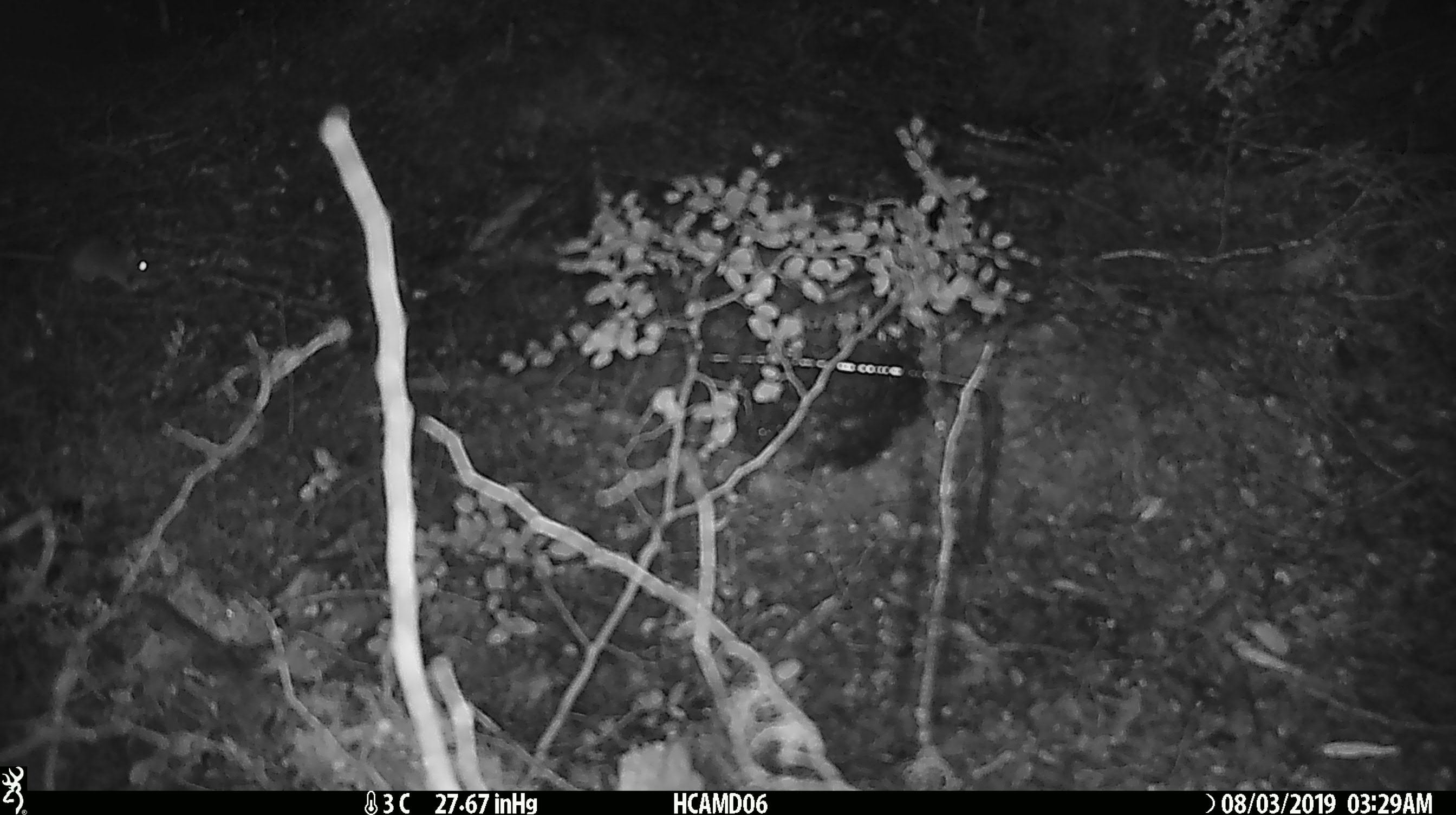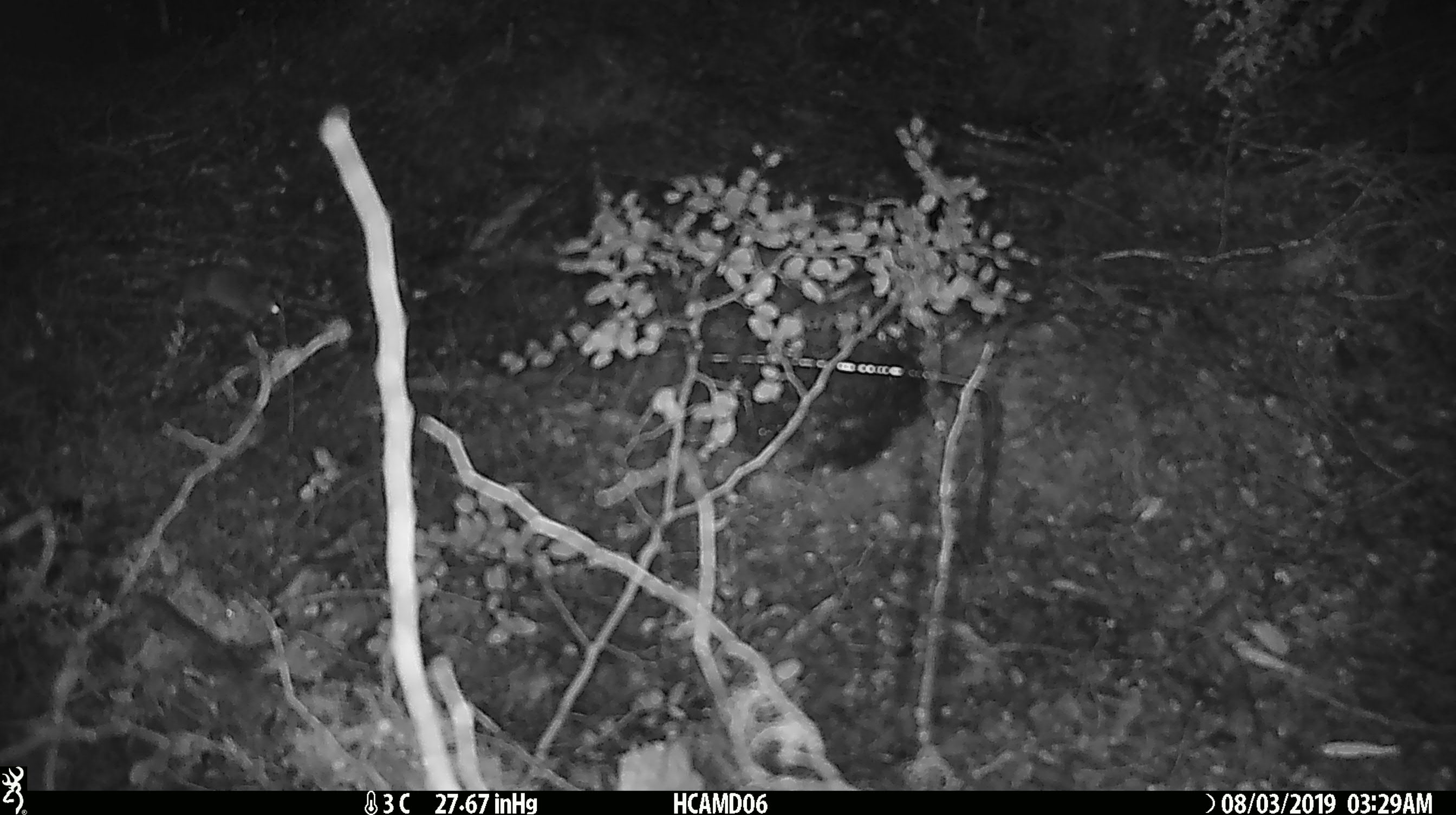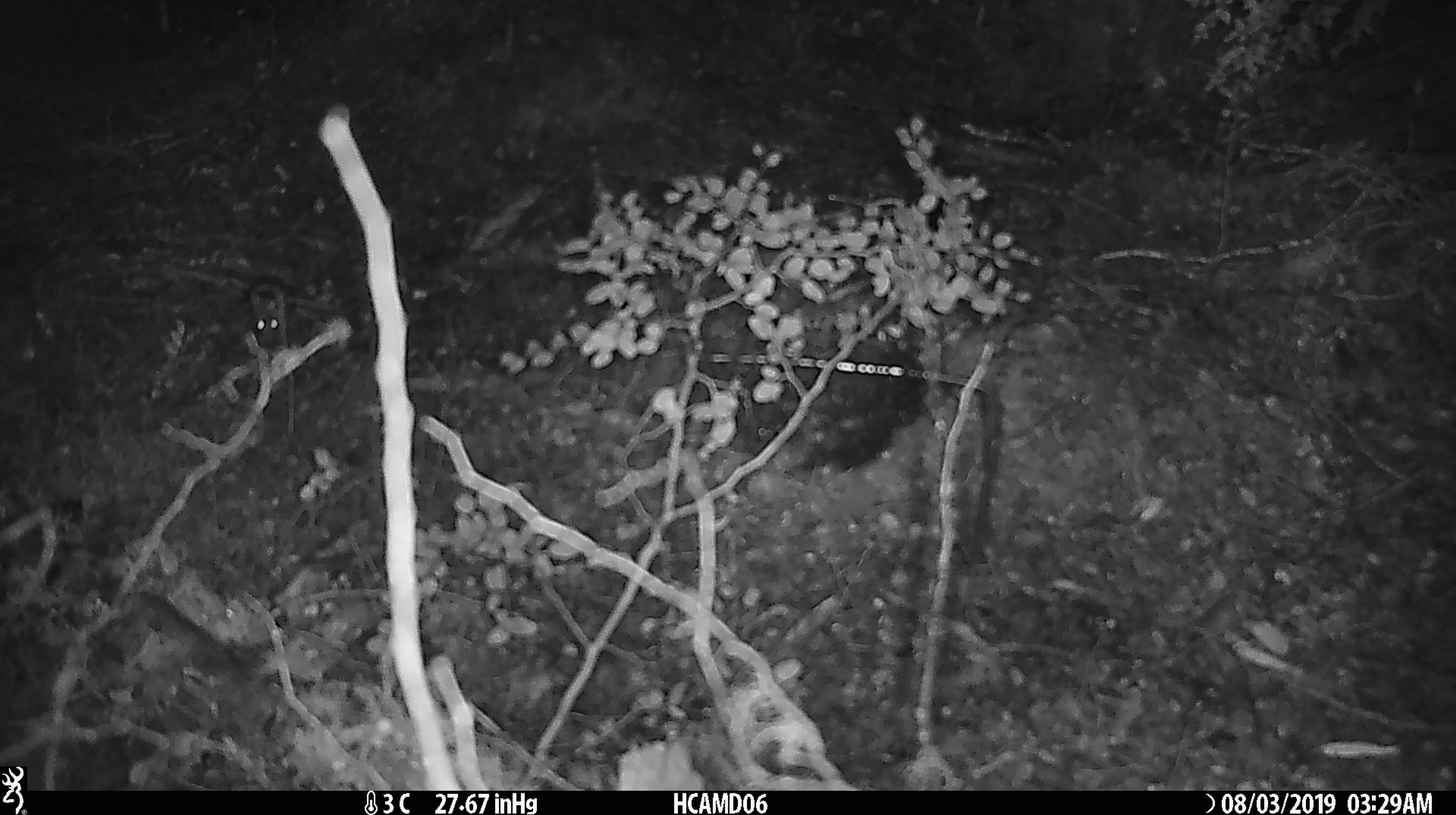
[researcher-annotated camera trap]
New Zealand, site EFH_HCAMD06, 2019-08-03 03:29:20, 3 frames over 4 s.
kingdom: Animalia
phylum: Chordata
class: Mammalia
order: Rodentia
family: Muridae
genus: Mus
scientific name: Mus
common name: mouse